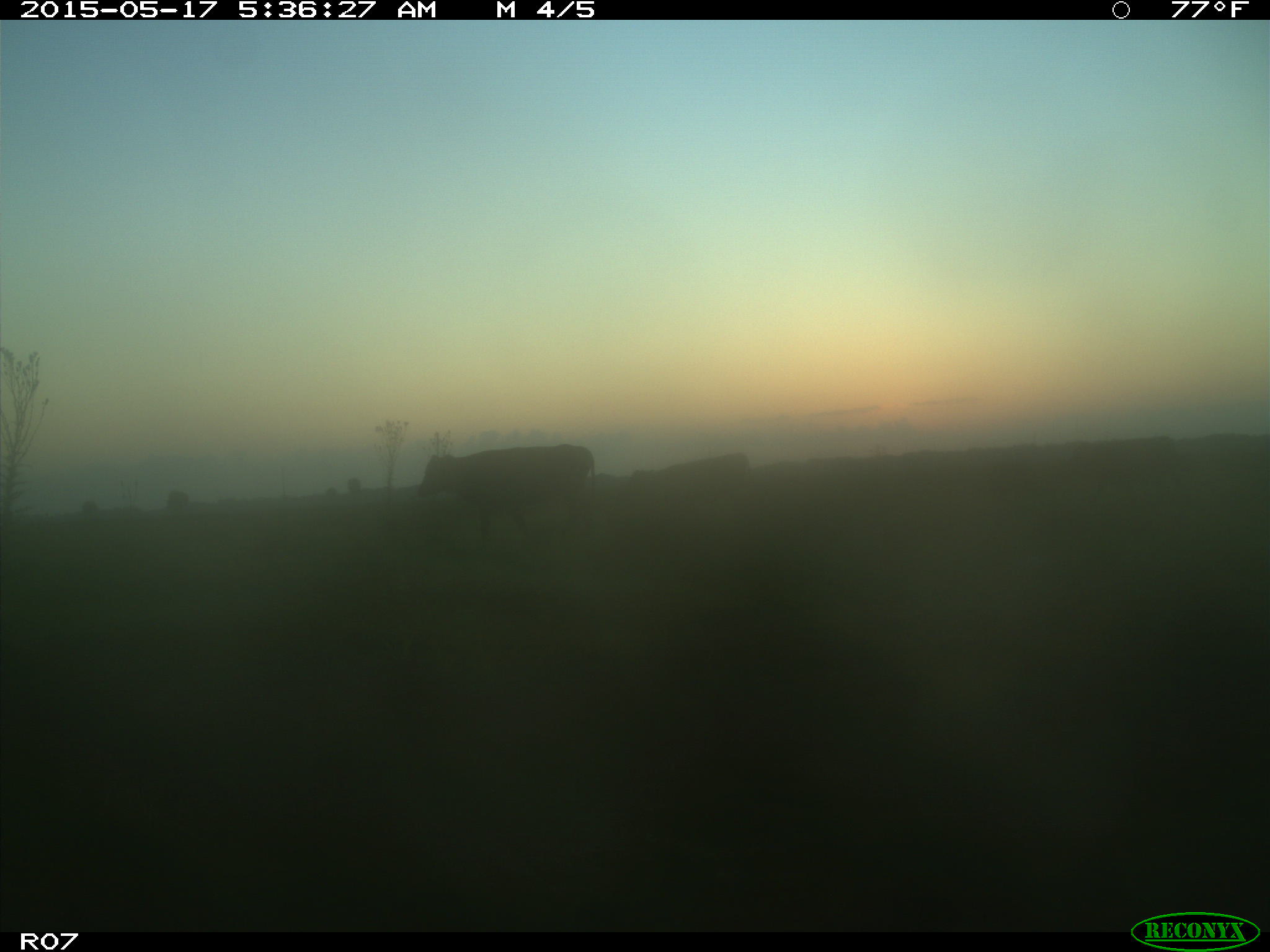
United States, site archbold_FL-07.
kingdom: Animalia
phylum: Chordata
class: Mammalia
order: Artiodactyla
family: Bovidae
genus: Bos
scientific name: Bos taurus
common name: domestic cow